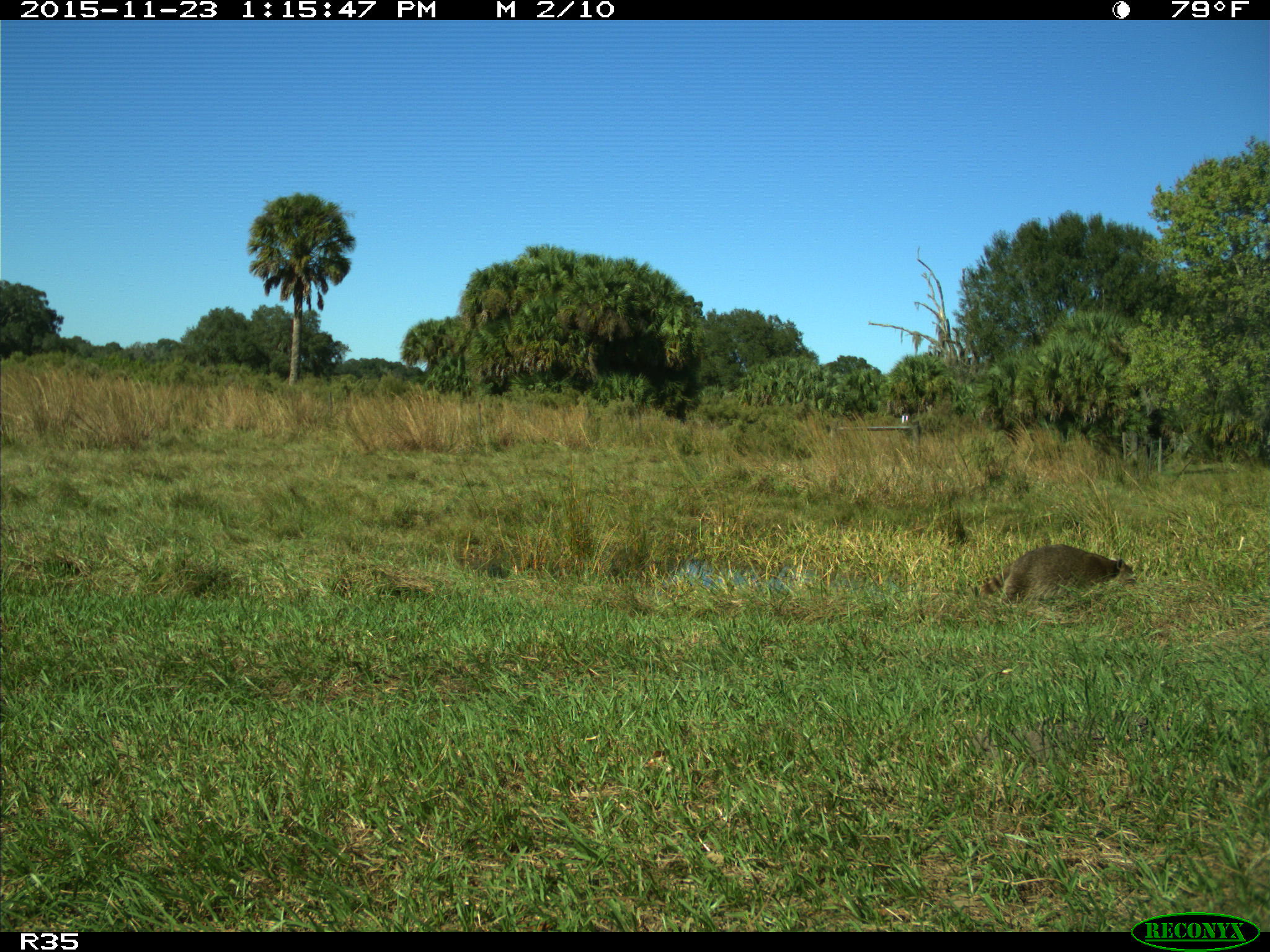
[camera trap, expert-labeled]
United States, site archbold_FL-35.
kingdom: Animalia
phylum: Chordata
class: Mammalia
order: Carnivora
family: Procyonidae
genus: Procyon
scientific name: Procyon lotor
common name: common raccoon